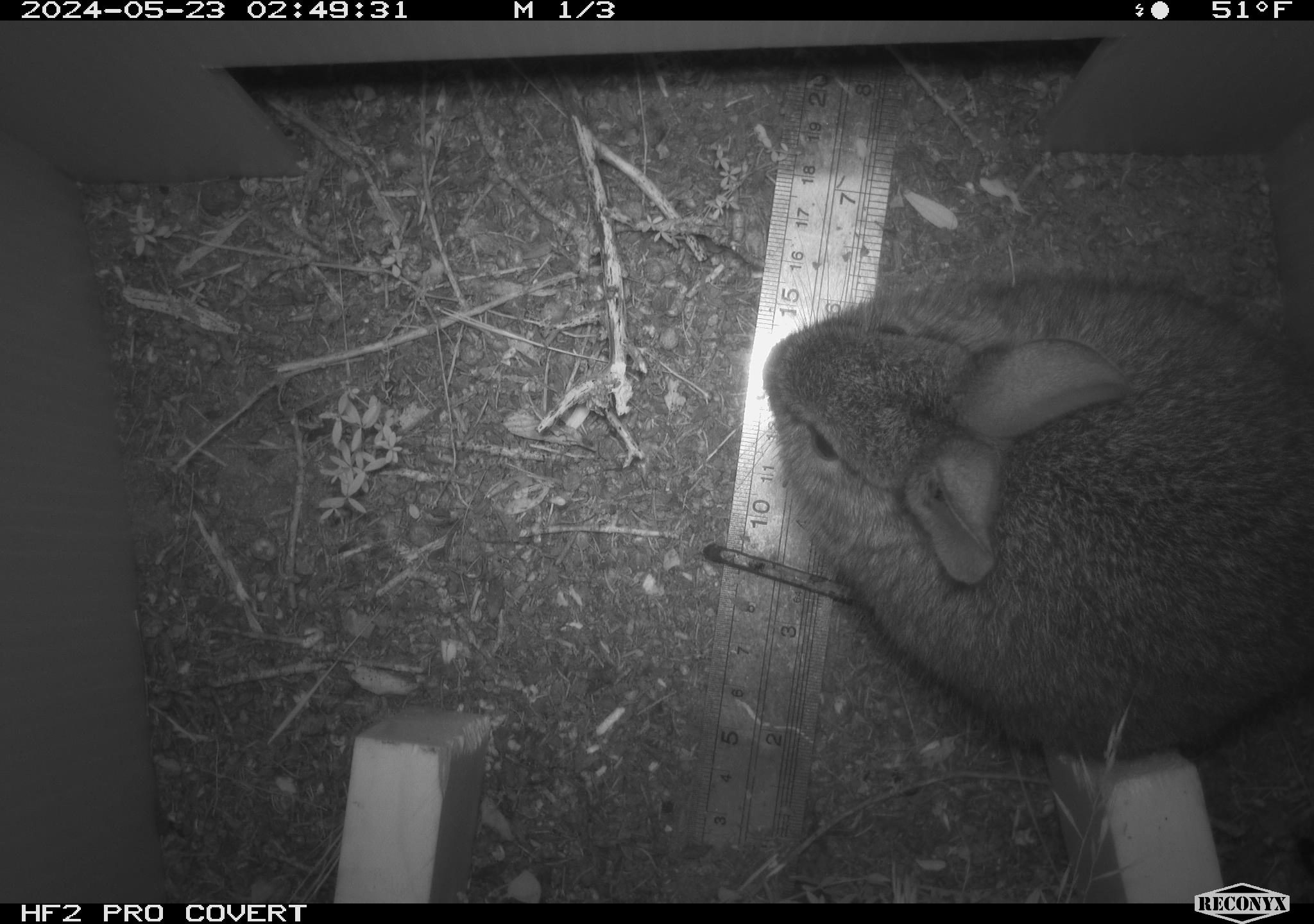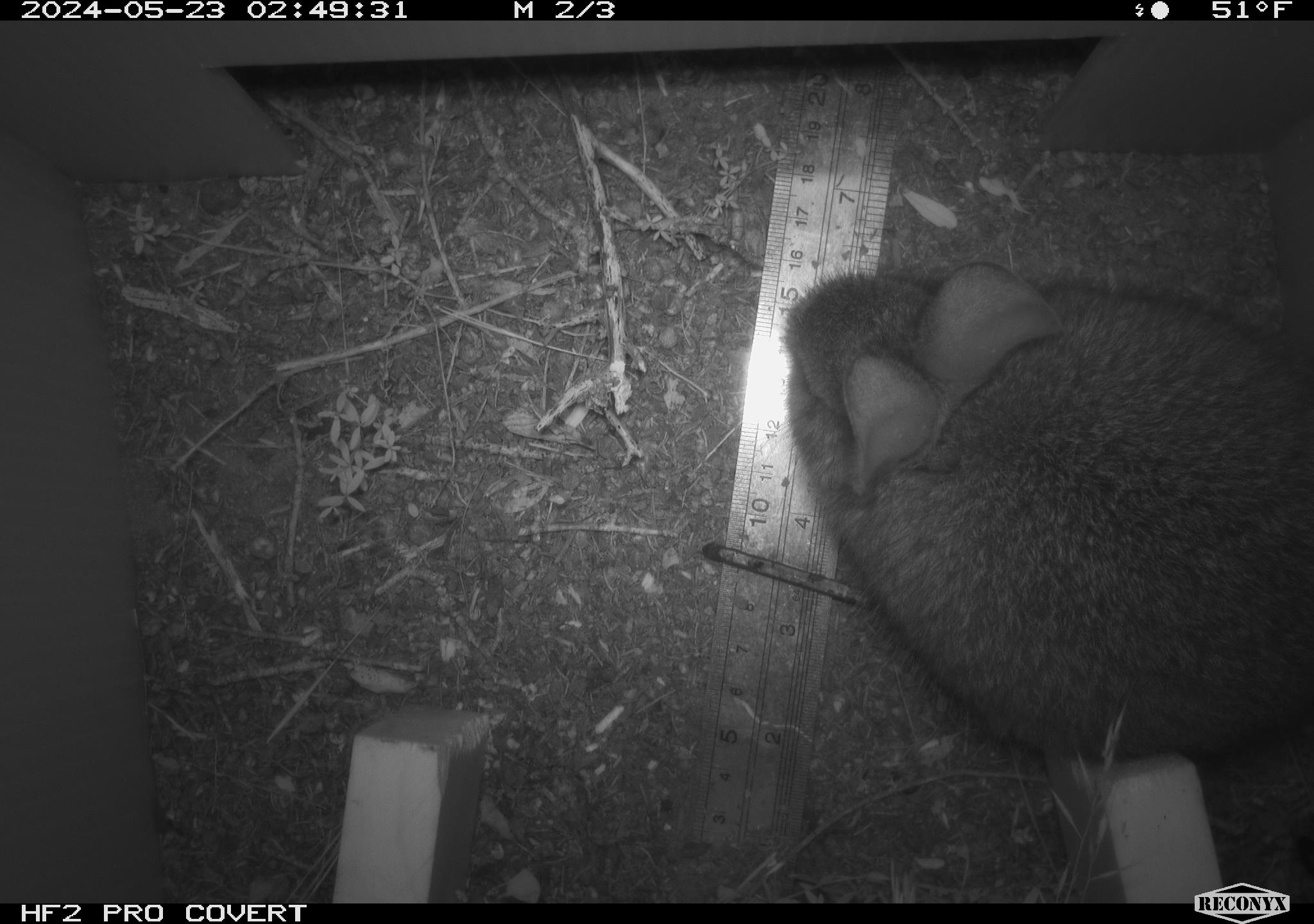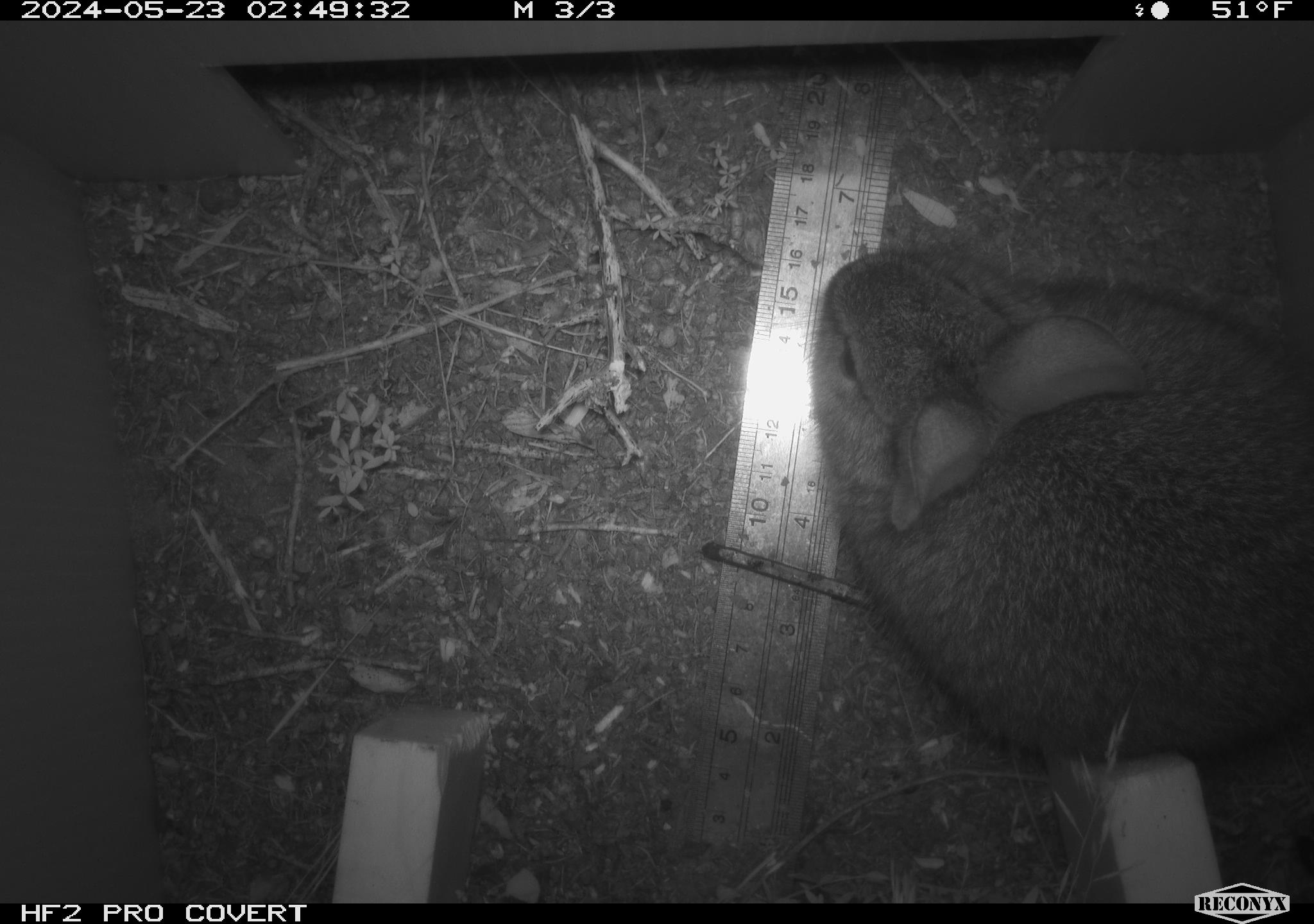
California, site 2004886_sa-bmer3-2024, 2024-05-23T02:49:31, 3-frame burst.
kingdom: Animalia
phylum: Chordata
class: Mammalia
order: Lagomorpha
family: Leporidae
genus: Sylvilagus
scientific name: Sylvilagus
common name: cottontail rabbits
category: sylvilagus species